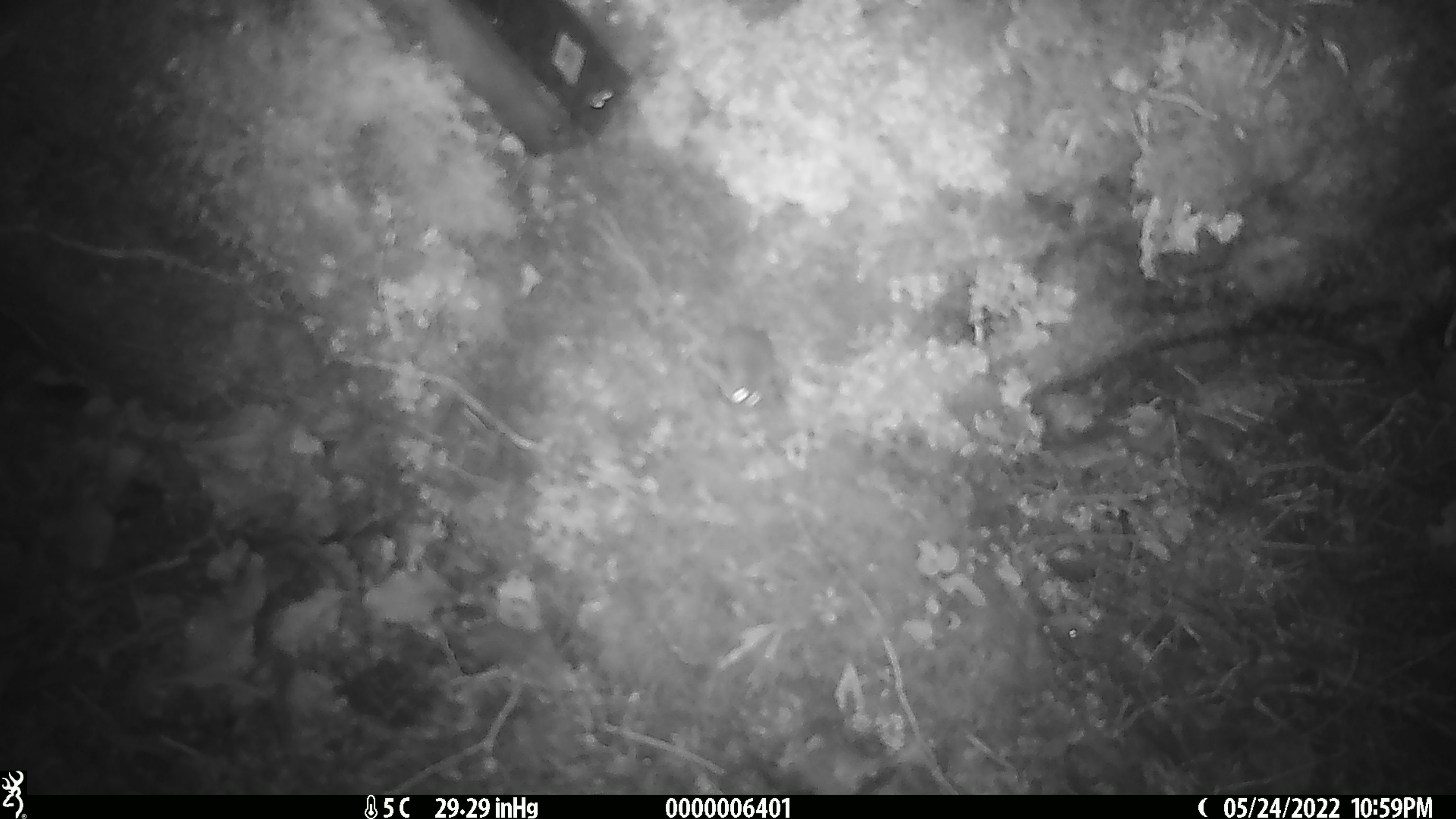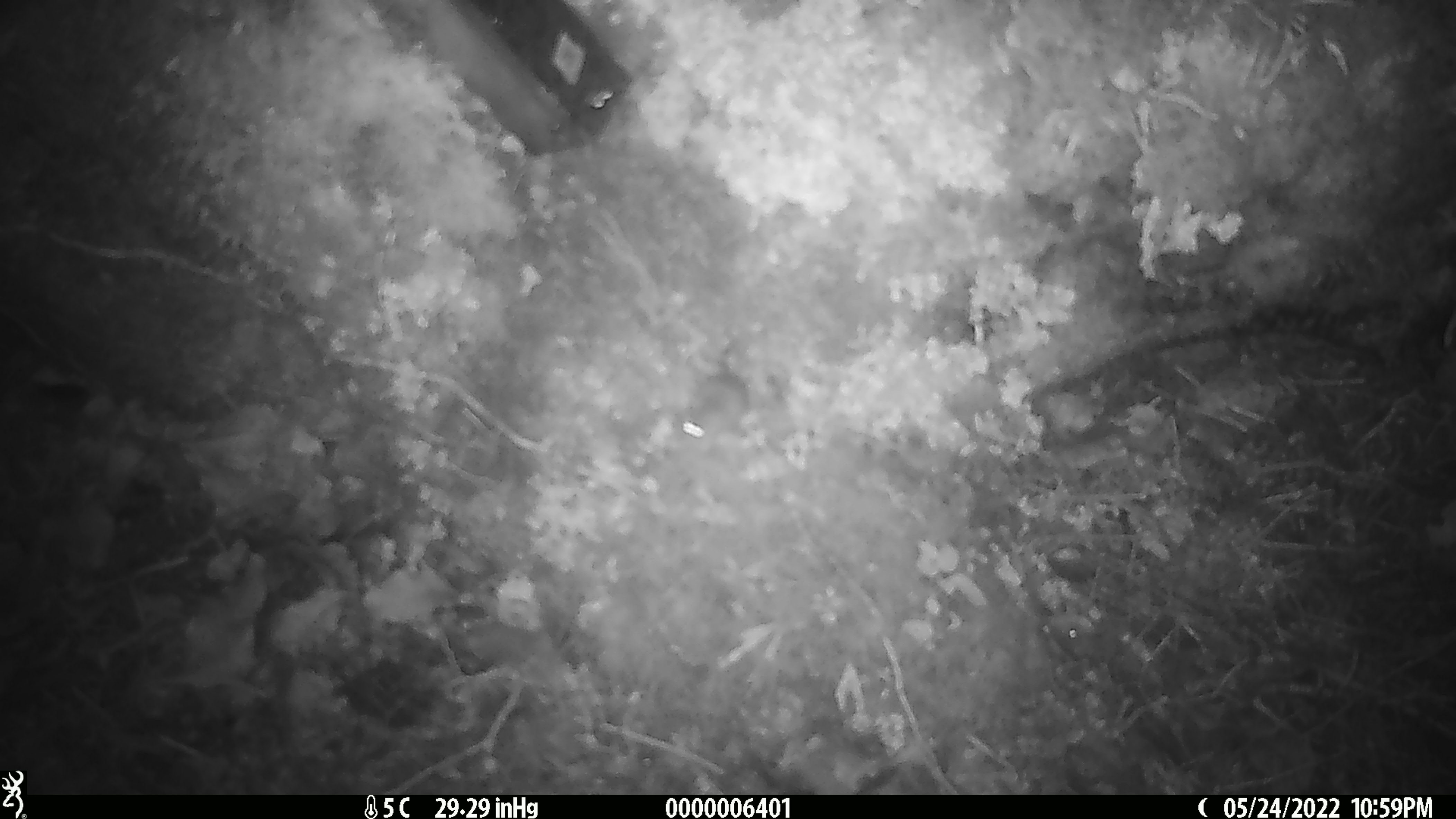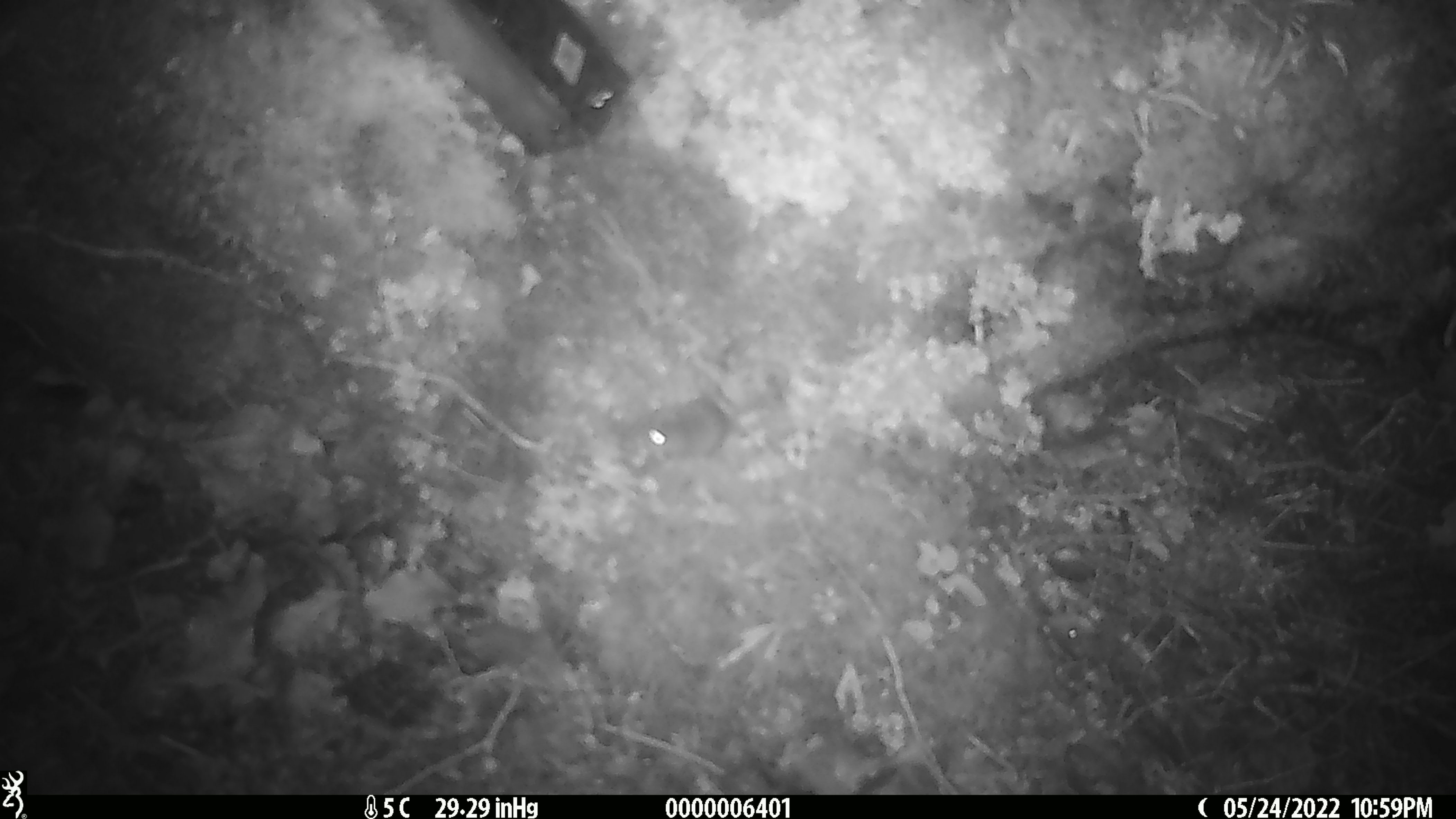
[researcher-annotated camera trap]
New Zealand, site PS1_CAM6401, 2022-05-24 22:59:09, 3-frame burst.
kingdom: Animalia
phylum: Chordata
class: Mammalia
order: Rodentia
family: Muridae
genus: Mus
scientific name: Mus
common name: mouse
Mouse (Mus).